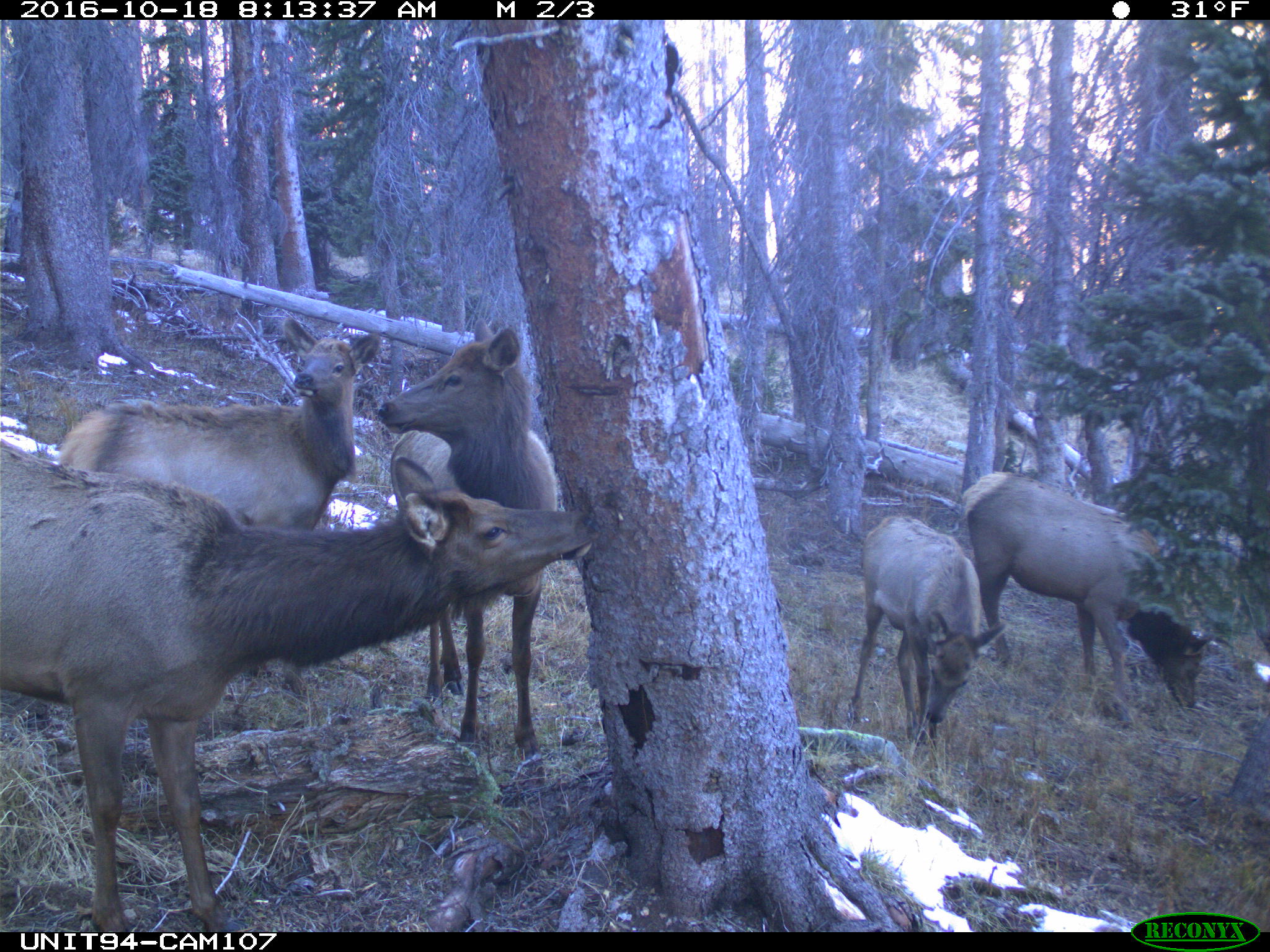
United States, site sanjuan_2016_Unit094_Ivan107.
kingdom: Animalia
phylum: Chordata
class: Mammalia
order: Artiodactyla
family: Cervidae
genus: Cervus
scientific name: Cervus elaphus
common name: red deer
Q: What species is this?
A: Cervus elaphus (red deer).